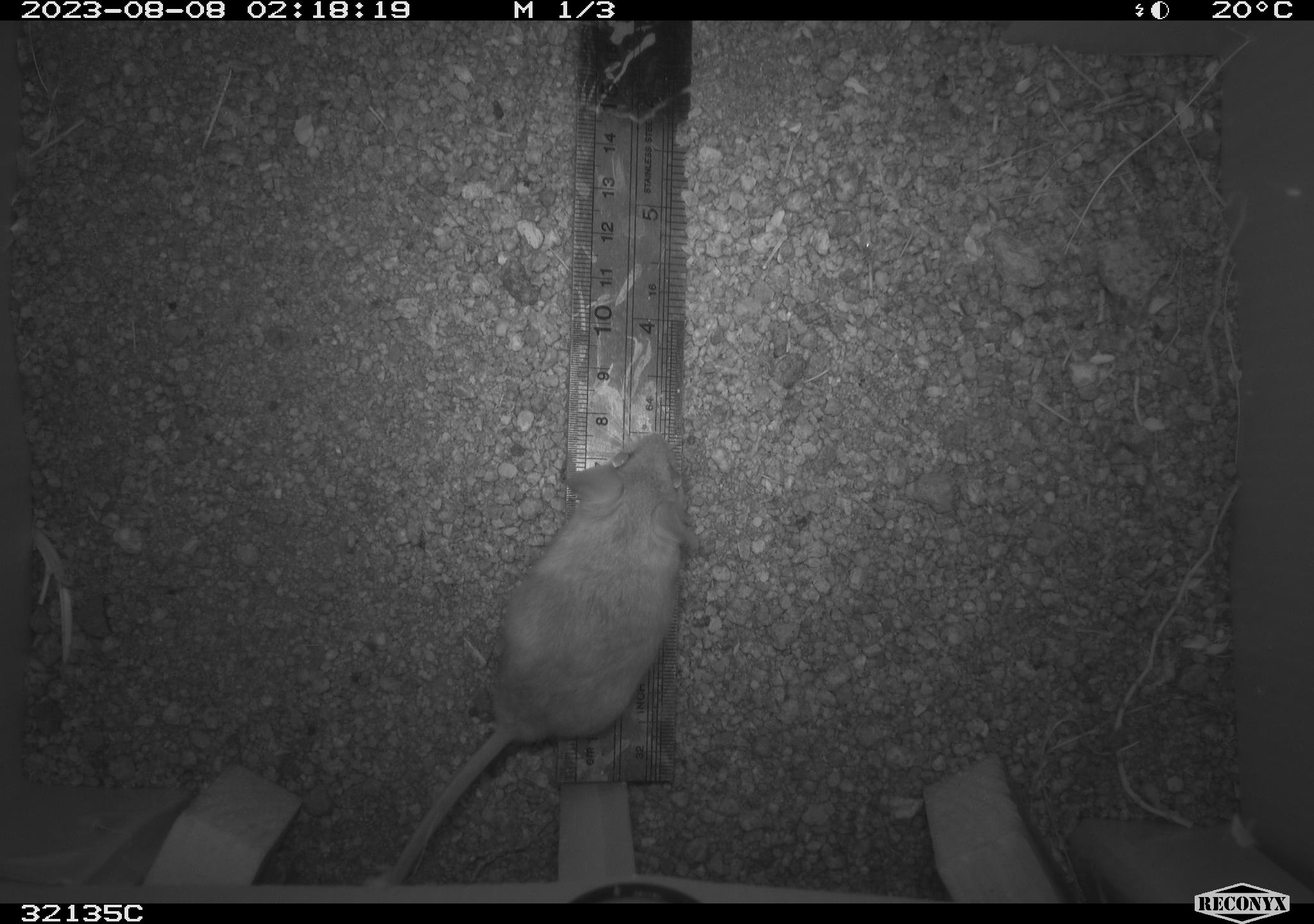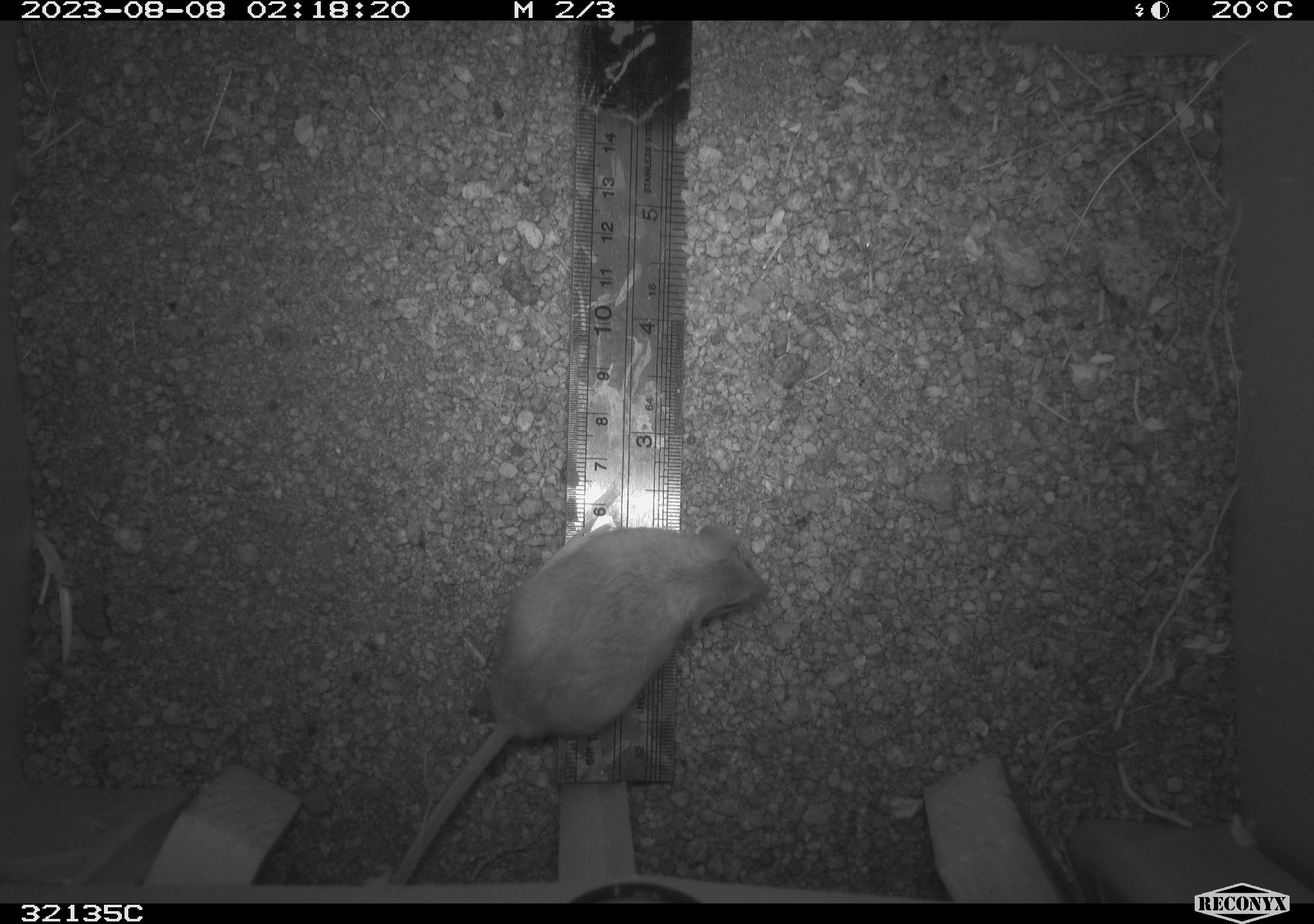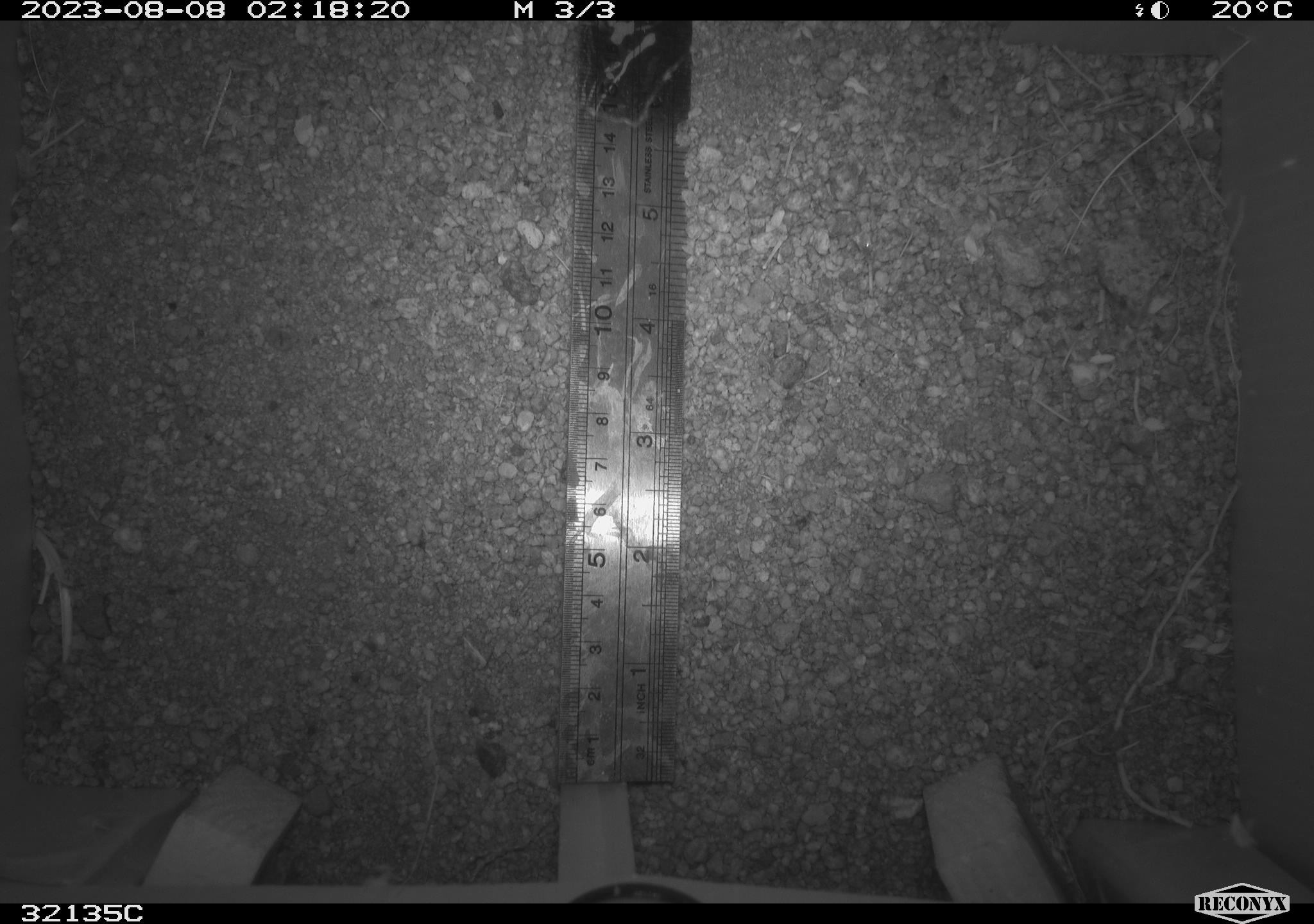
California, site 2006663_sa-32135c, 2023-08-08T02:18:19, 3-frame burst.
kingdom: Animalia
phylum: Chordata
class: Mammalia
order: Rodentia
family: Cricetidae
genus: Neotoma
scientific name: Neotoma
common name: pack rat or woodrat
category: neotoma species